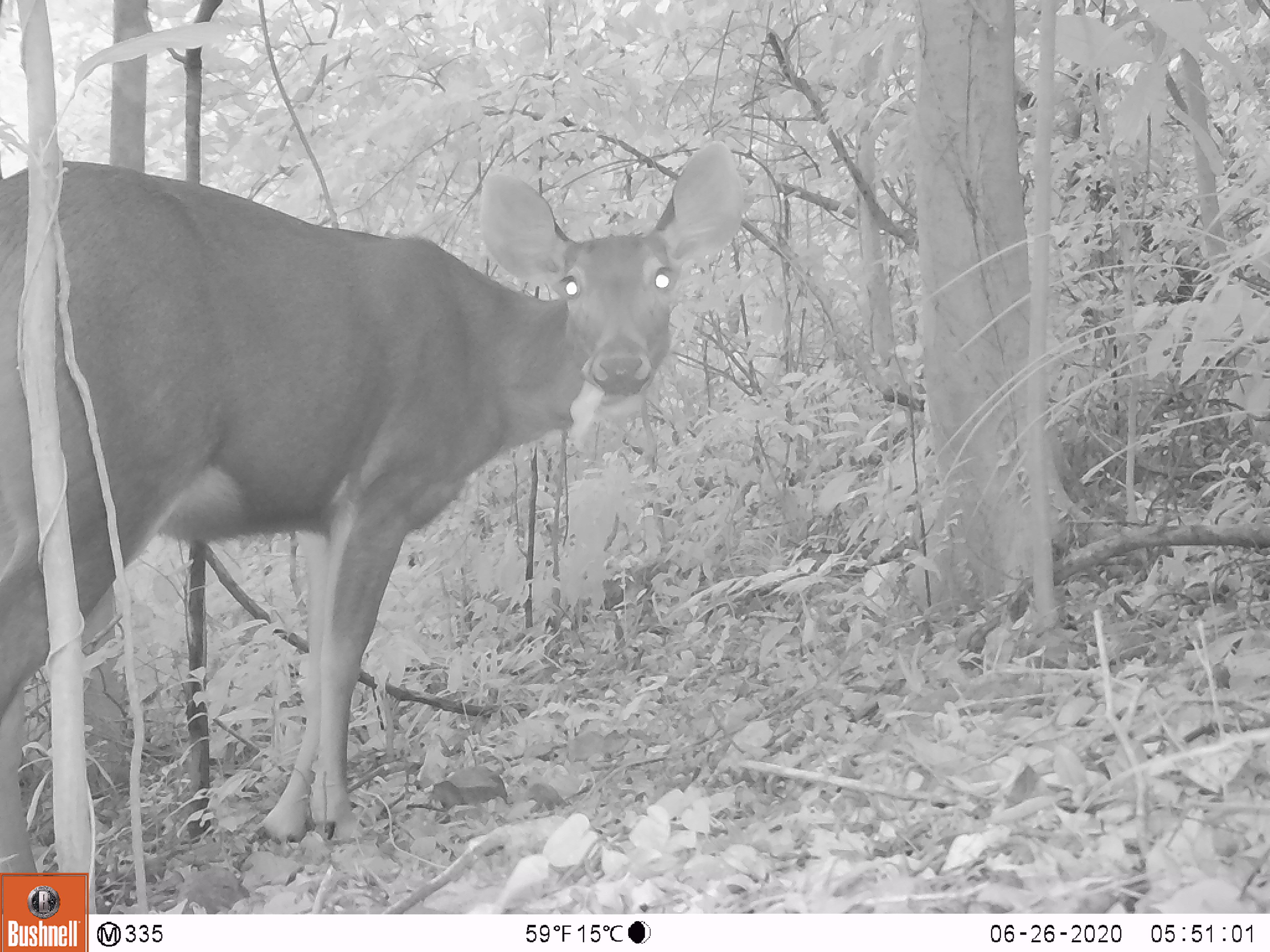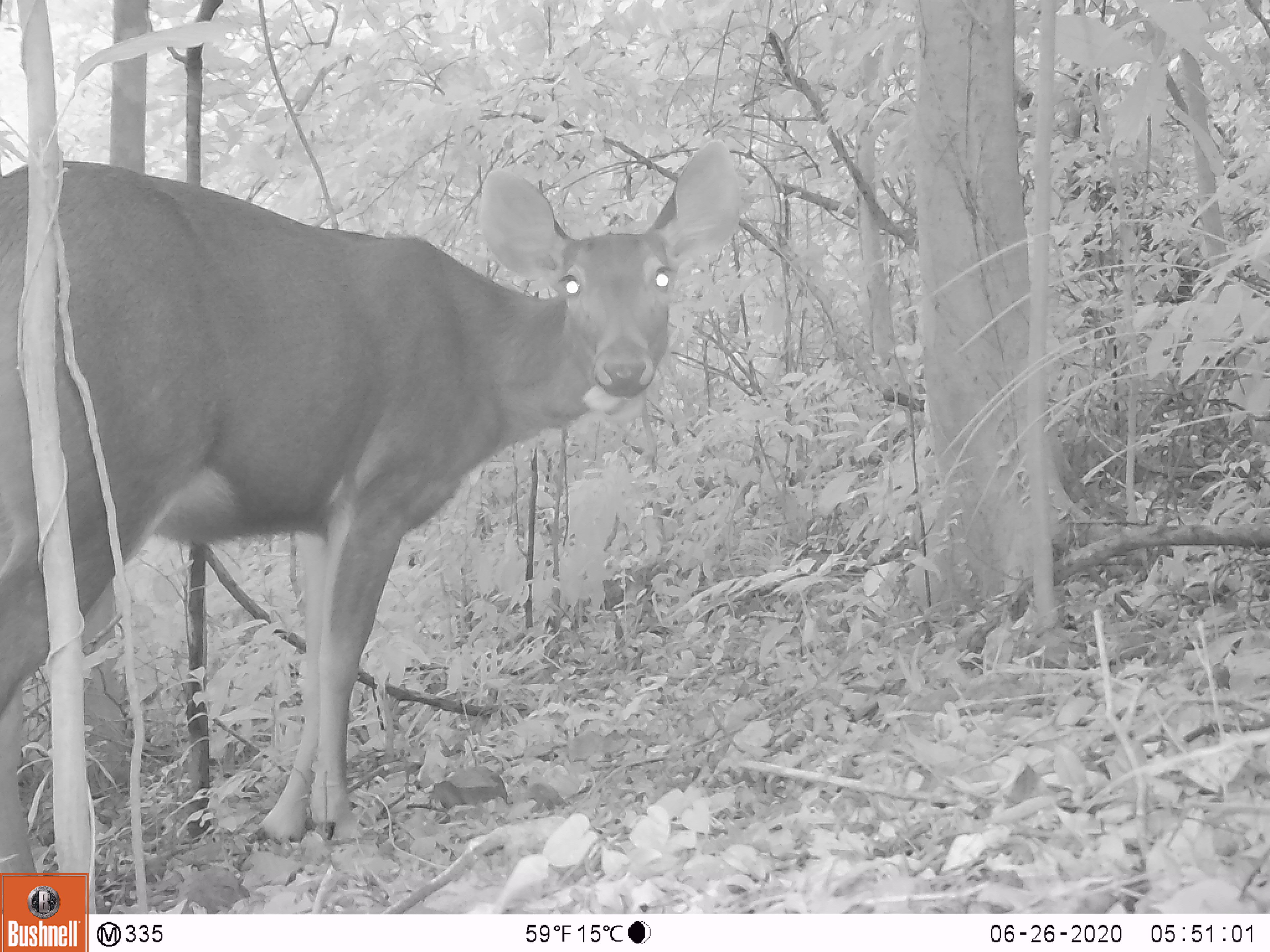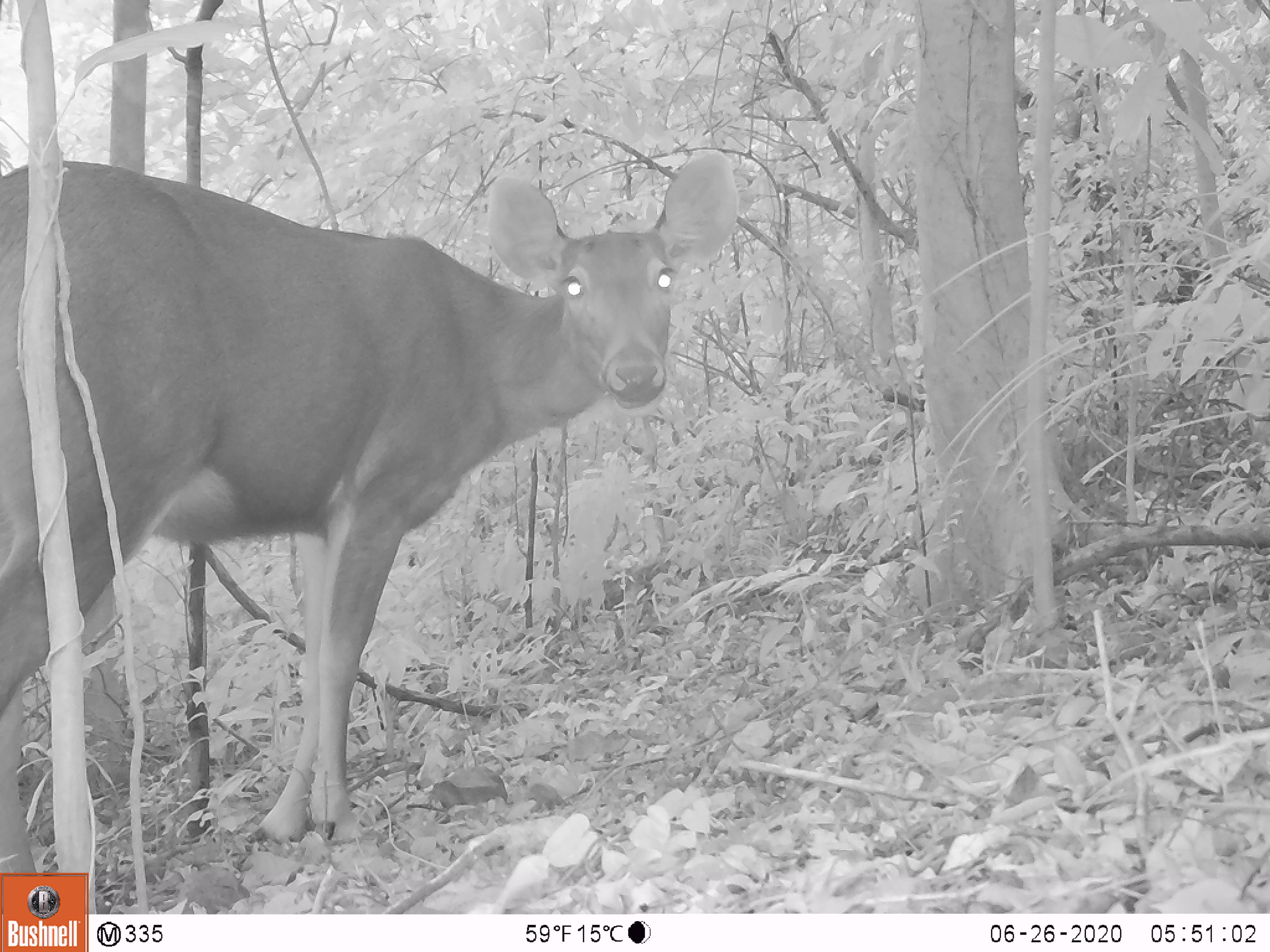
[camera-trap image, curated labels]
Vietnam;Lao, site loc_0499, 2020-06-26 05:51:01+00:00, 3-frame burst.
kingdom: Animalia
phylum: Chordata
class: Mammalia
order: Artiodactyla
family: Cervidae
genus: Rusa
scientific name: Rusa unicolor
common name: sambar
Sambar (Rusa unicolor). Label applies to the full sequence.